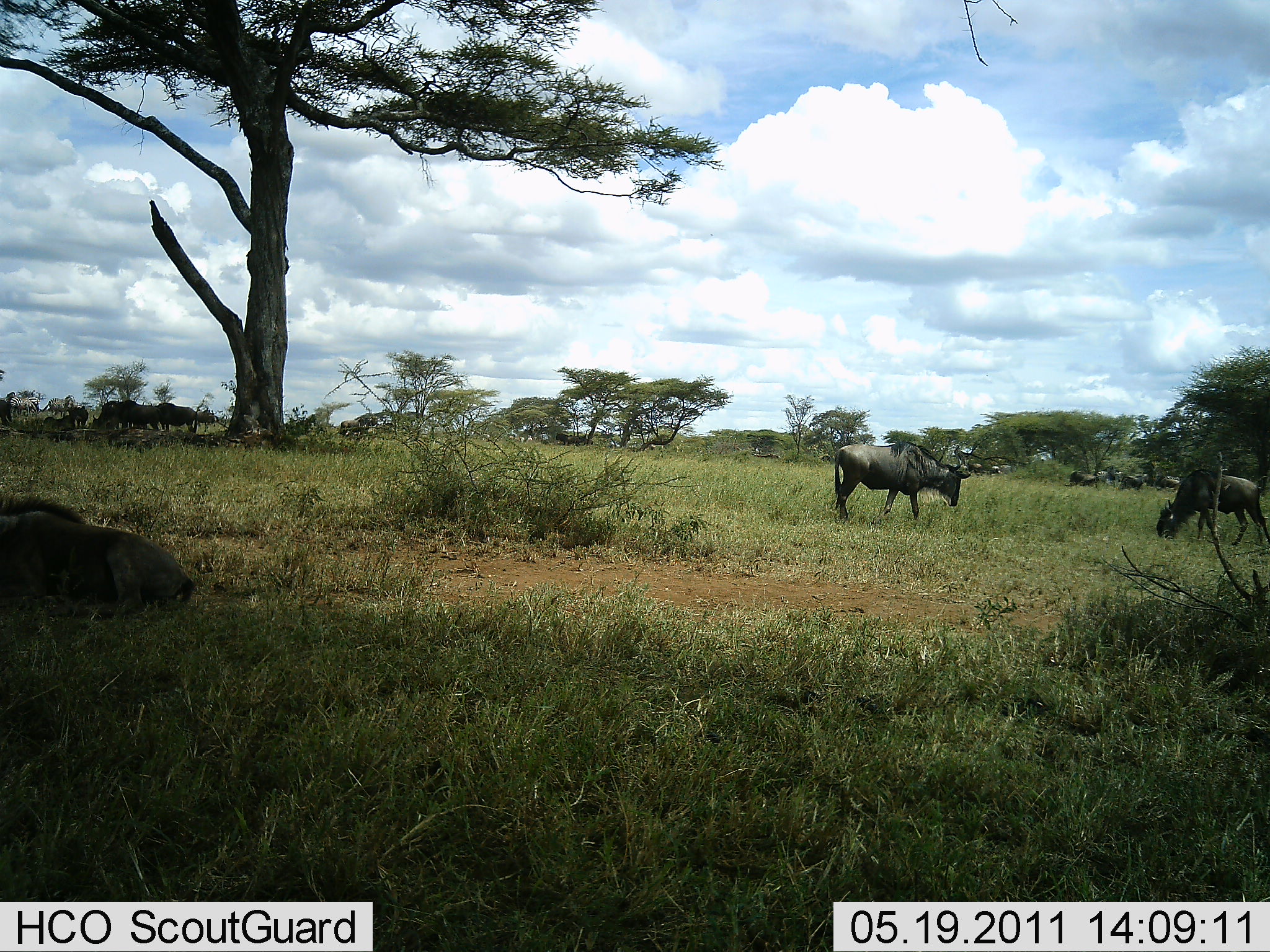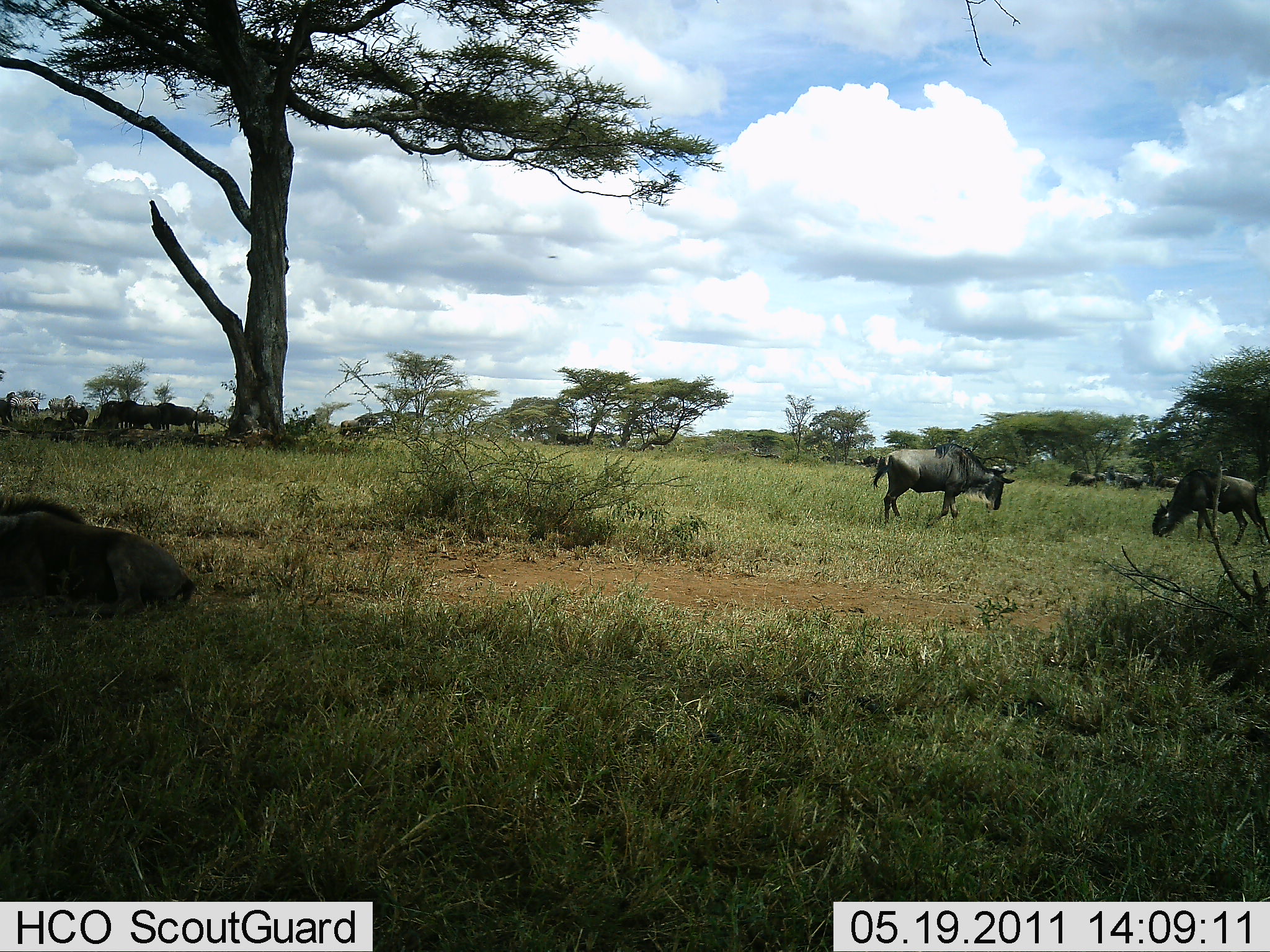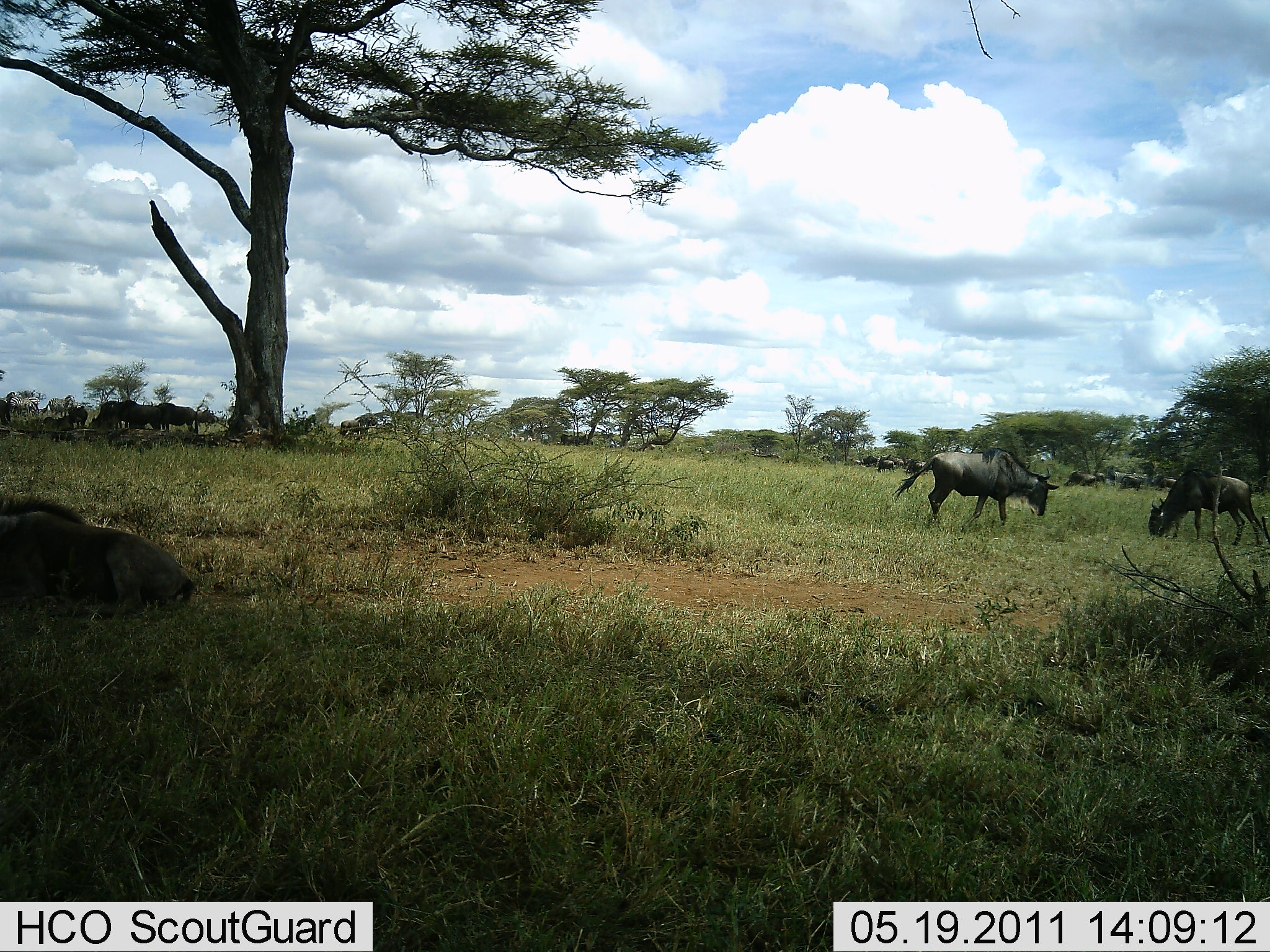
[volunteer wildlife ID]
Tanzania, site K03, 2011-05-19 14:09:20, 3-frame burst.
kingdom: Animalia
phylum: Chordata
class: Mammalia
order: Artiodactyla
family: Bovidae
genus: Connochaetes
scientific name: Connochaetes taurinus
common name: blue wildebeest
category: wildebeest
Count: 11-50.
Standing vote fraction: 70%.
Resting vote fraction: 50%.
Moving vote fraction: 70%.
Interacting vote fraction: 0%.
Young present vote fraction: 0%.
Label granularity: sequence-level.